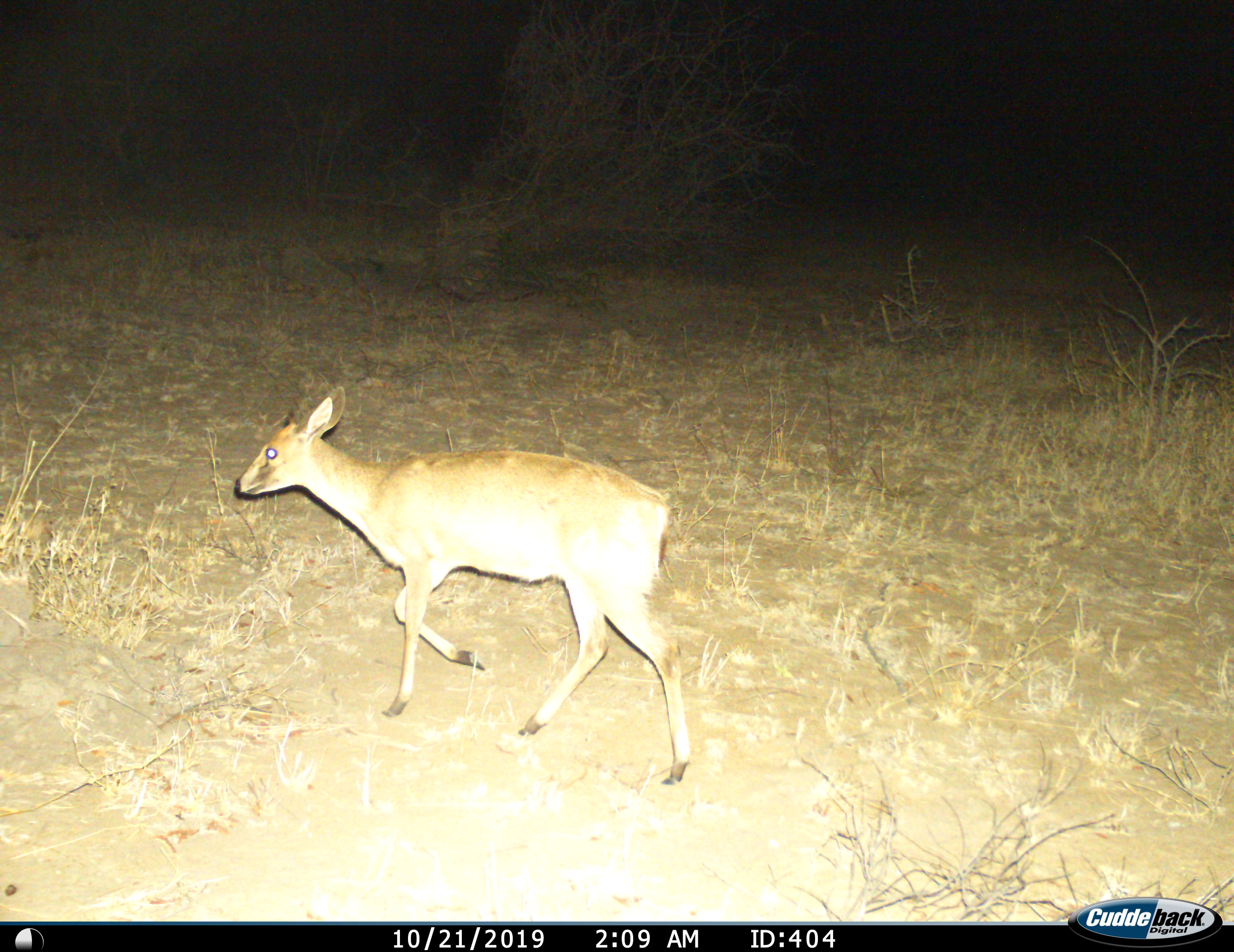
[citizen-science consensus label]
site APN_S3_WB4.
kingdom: Animalia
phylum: Chordata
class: Mammalia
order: Artiodactyla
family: Bovidae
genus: Sylvicapra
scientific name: Sylvicapra grimmia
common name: common duiker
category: duikercommongrey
Duikercommongrey (common duiker) (Sylvicapra grimmia), count 1. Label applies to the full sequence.